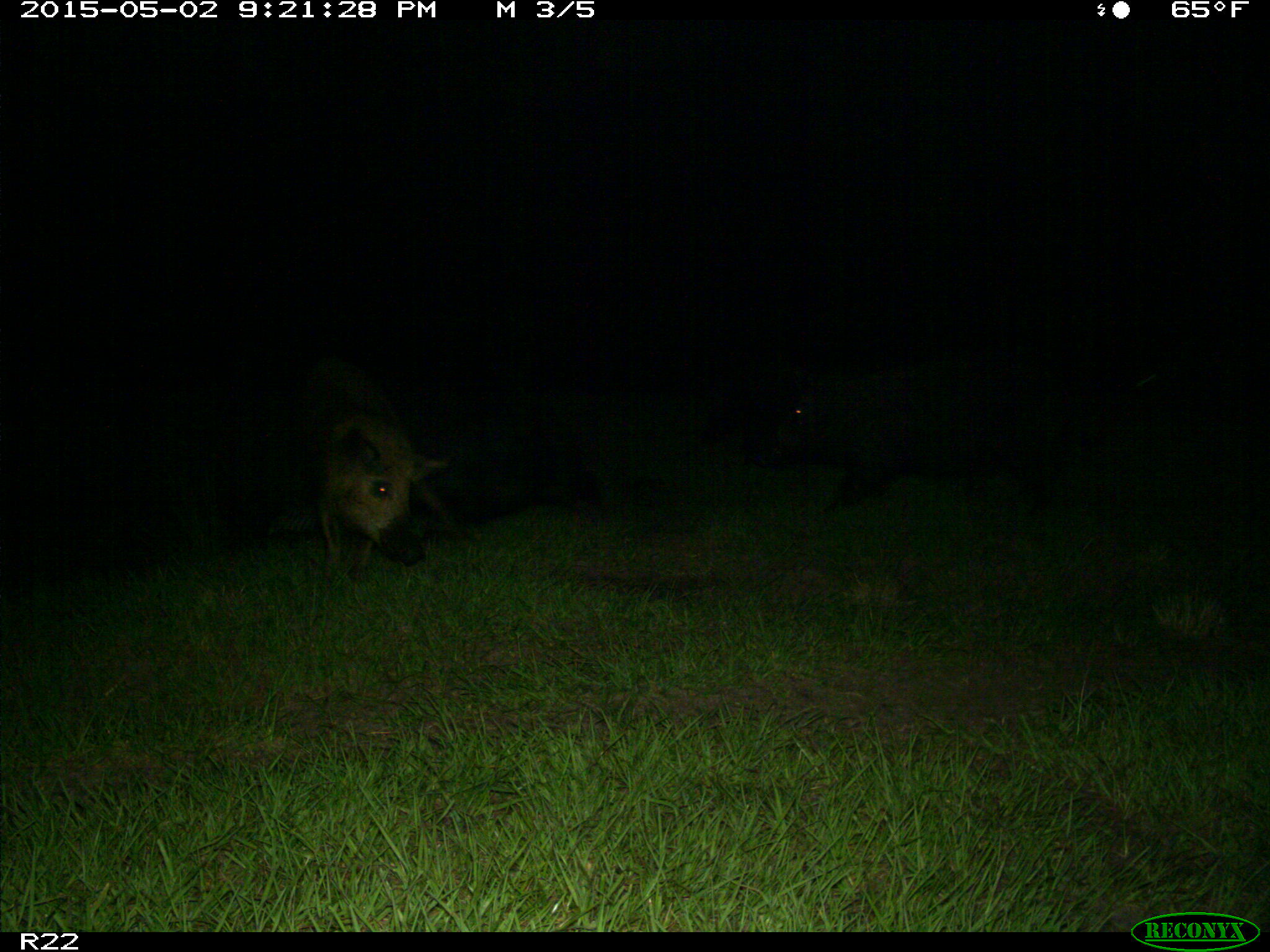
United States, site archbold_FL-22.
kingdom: Animalia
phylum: Chordata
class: Mammalia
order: Artiodactyla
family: Suidae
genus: Sus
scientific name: Sus scrofa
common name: wild boar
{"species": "Sus scrofa (wild boar)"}